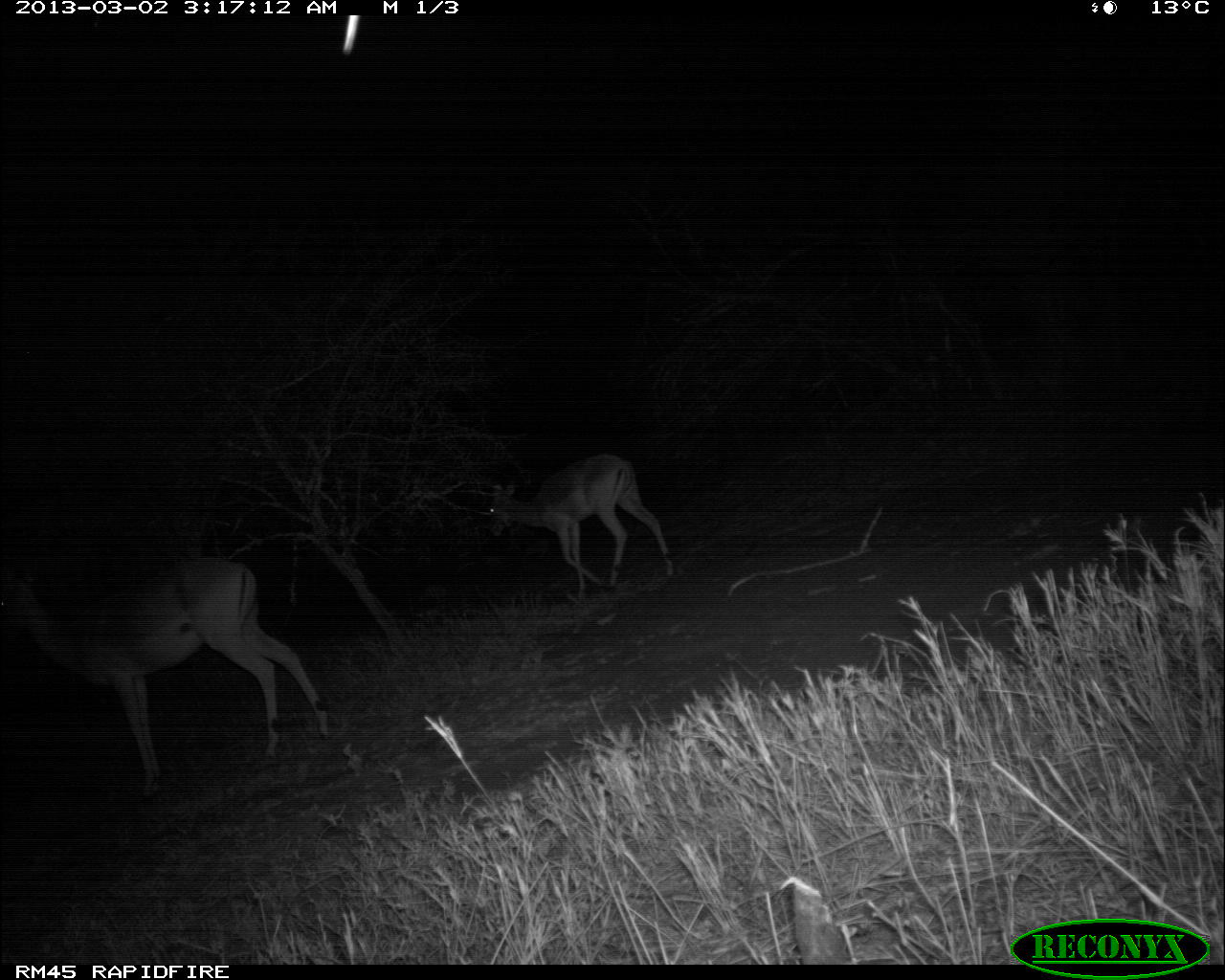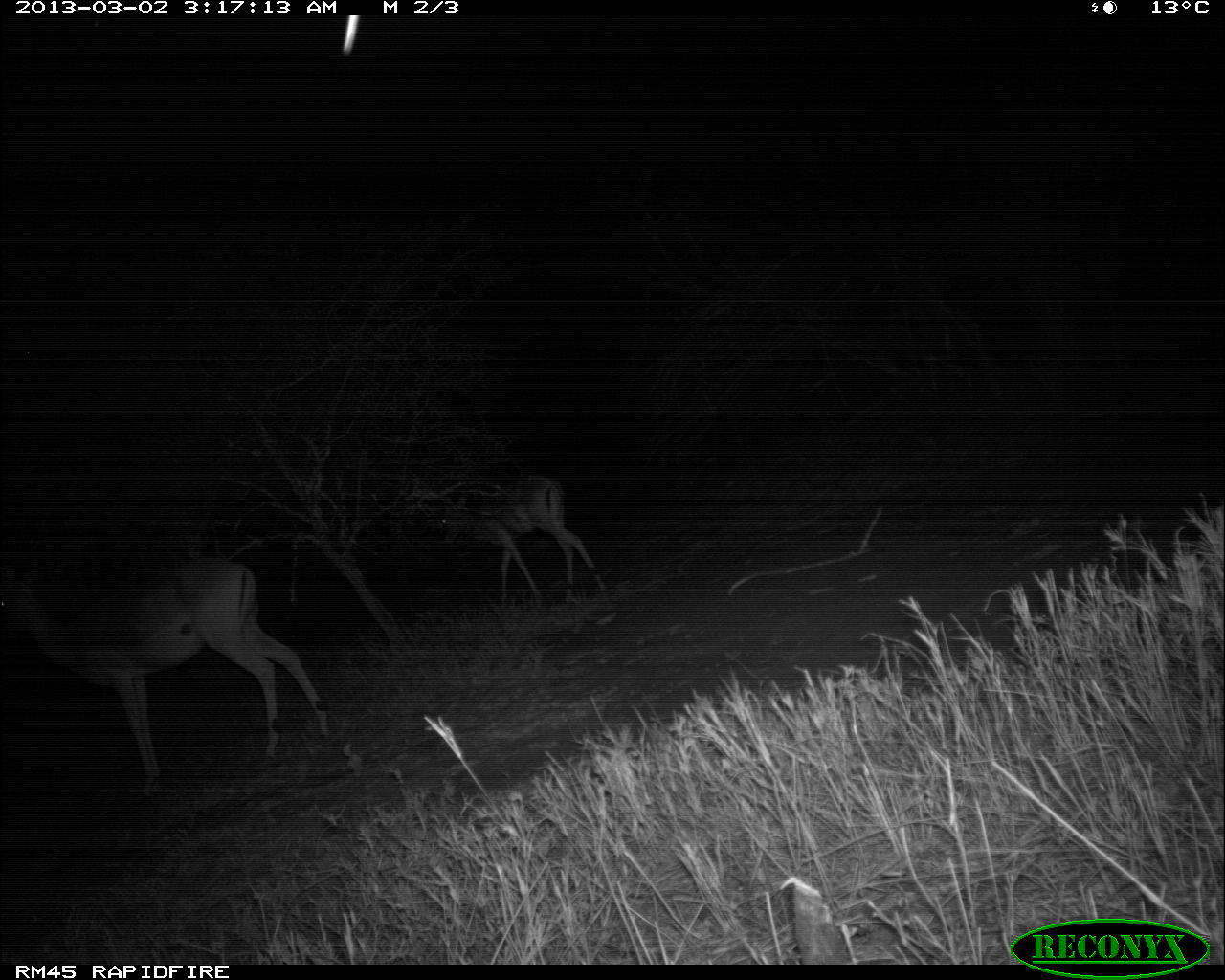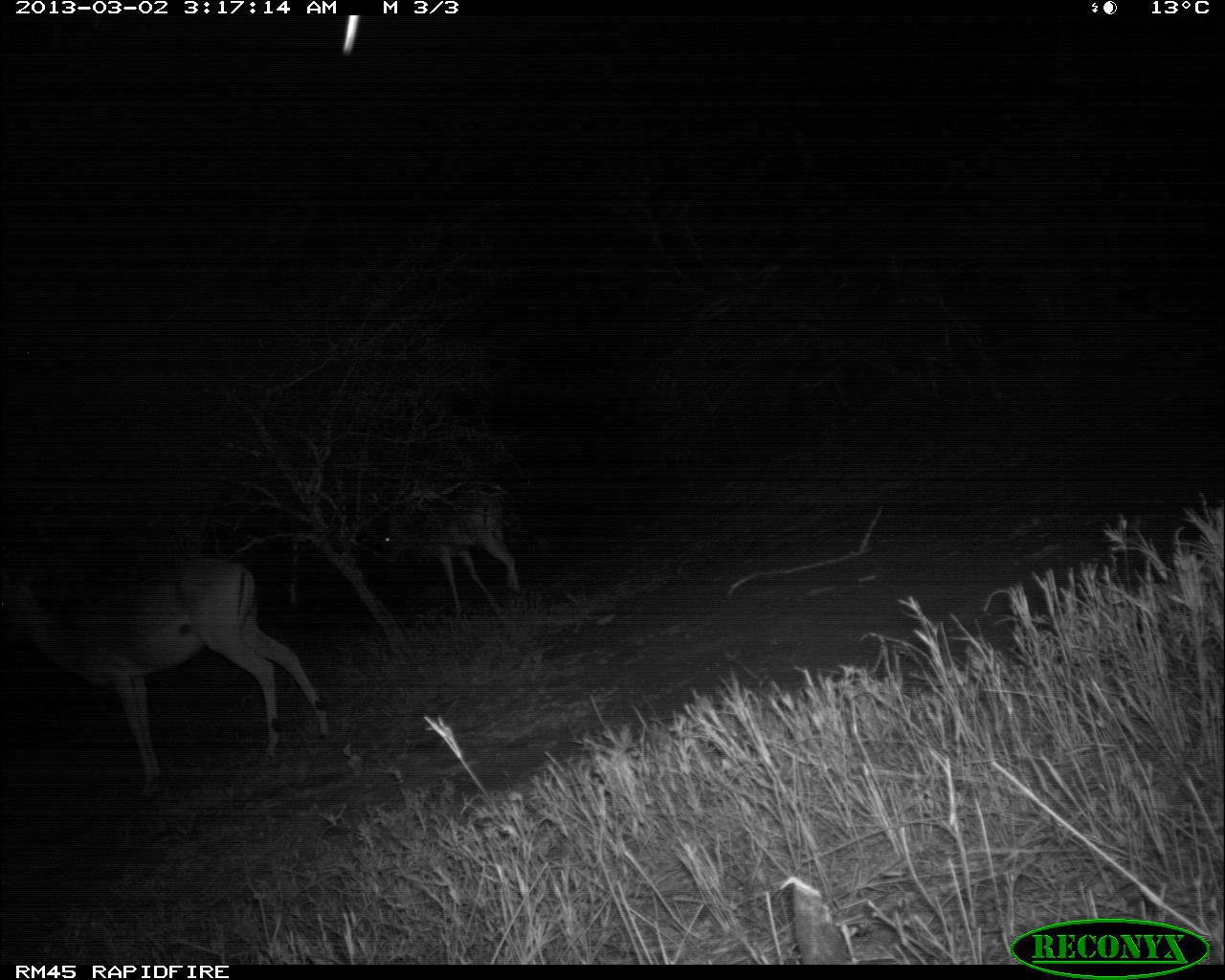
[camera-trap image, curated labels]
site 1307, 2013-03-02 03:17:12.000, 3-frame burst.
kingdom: Animalia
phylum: Chordata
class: Mammalia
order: Artiodactyla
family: Bovidae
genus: Aepyceros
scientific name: Aepyceros melampus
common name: impala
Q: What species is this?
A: Aepyceros melampus (impala).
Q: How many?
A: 2.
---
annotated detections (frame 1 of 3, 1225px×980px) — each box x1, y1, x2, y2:
aepyceros melampus: 0, 554, 332, 800; 482, 450, 678, 597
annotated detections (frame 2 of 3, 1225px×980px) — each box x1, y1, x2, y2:
aepyceros melampus: 1, 555, 333, 795; 435, 472, 606, 604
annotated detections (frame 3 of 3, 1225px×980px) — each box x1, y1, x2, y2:
aepyceros melampus: 1, 560, 327, 797; 381, 493, 521, 617